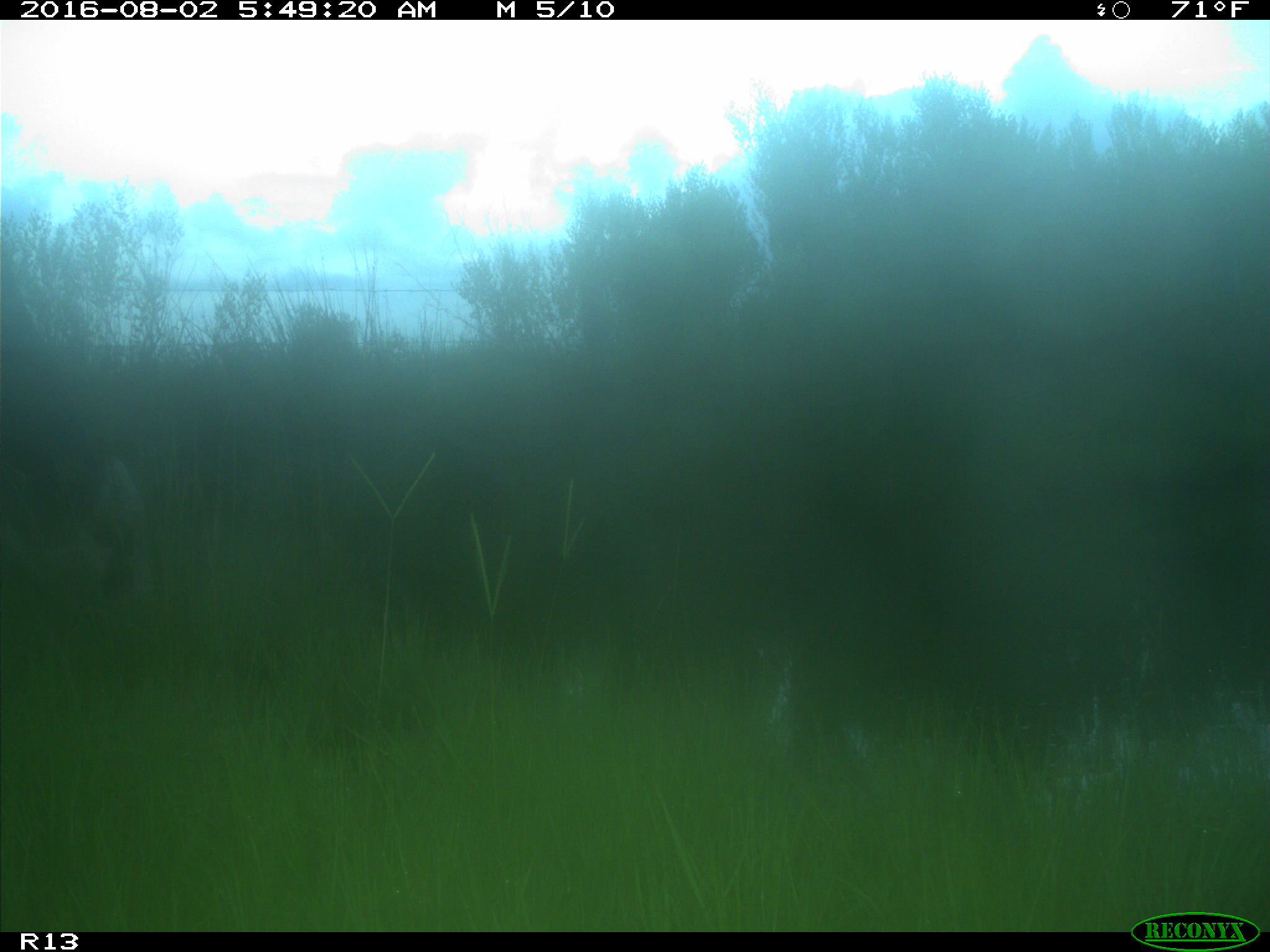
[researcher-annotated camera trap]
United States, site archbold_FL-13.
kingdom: Animalia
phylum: Chordata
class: Mammalia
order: Artiodactyla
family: Bovidae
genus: Bos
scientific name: Bos taurus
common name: domestic cow